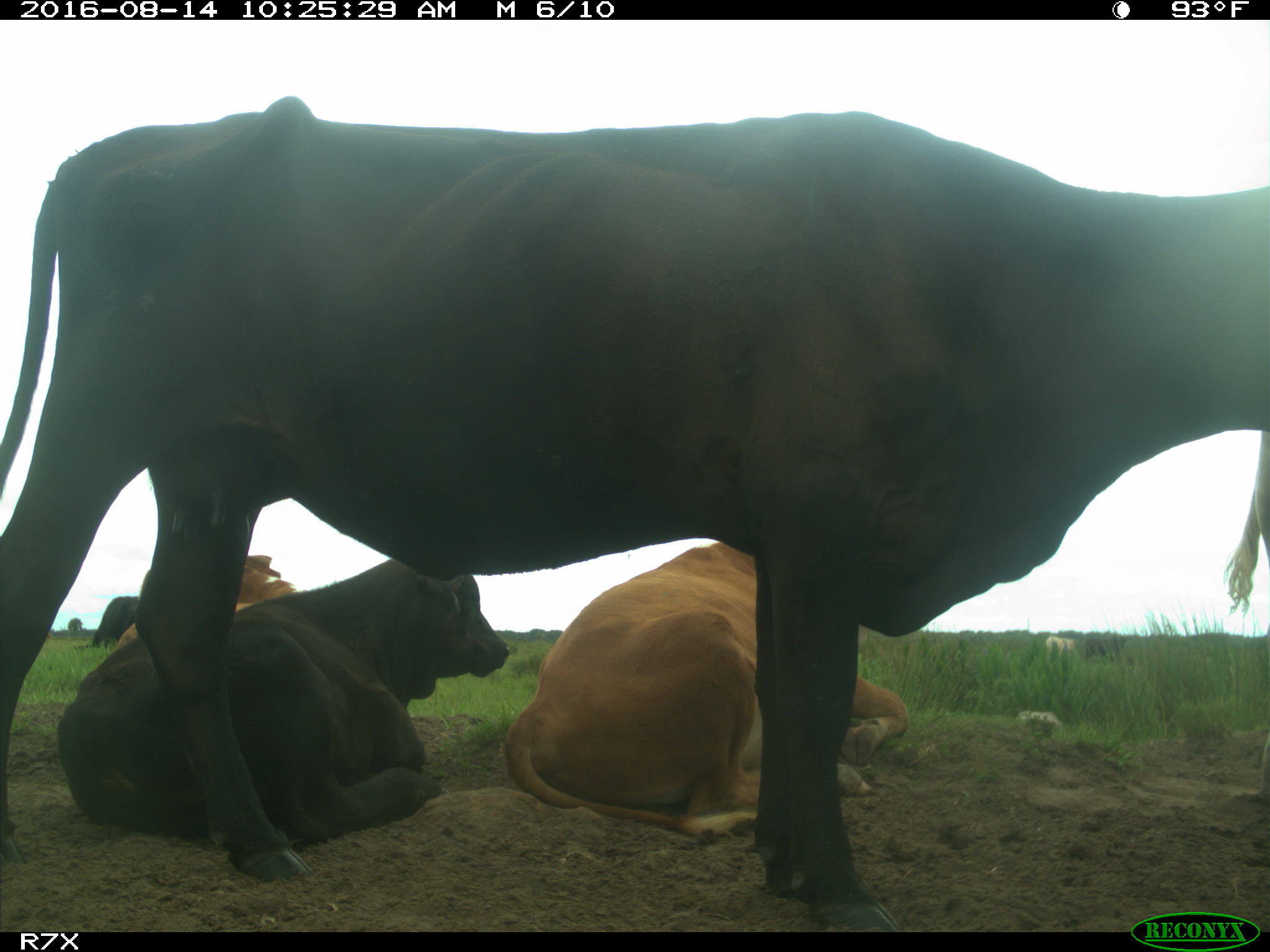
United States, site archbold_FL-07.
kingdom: Animalia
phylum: Chordata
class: Mammalia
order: Artiodactyla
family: Bovidae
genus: Bos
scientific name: Bos taurus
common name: domestic cow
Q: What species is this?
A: Bos taurus (domestic cow).